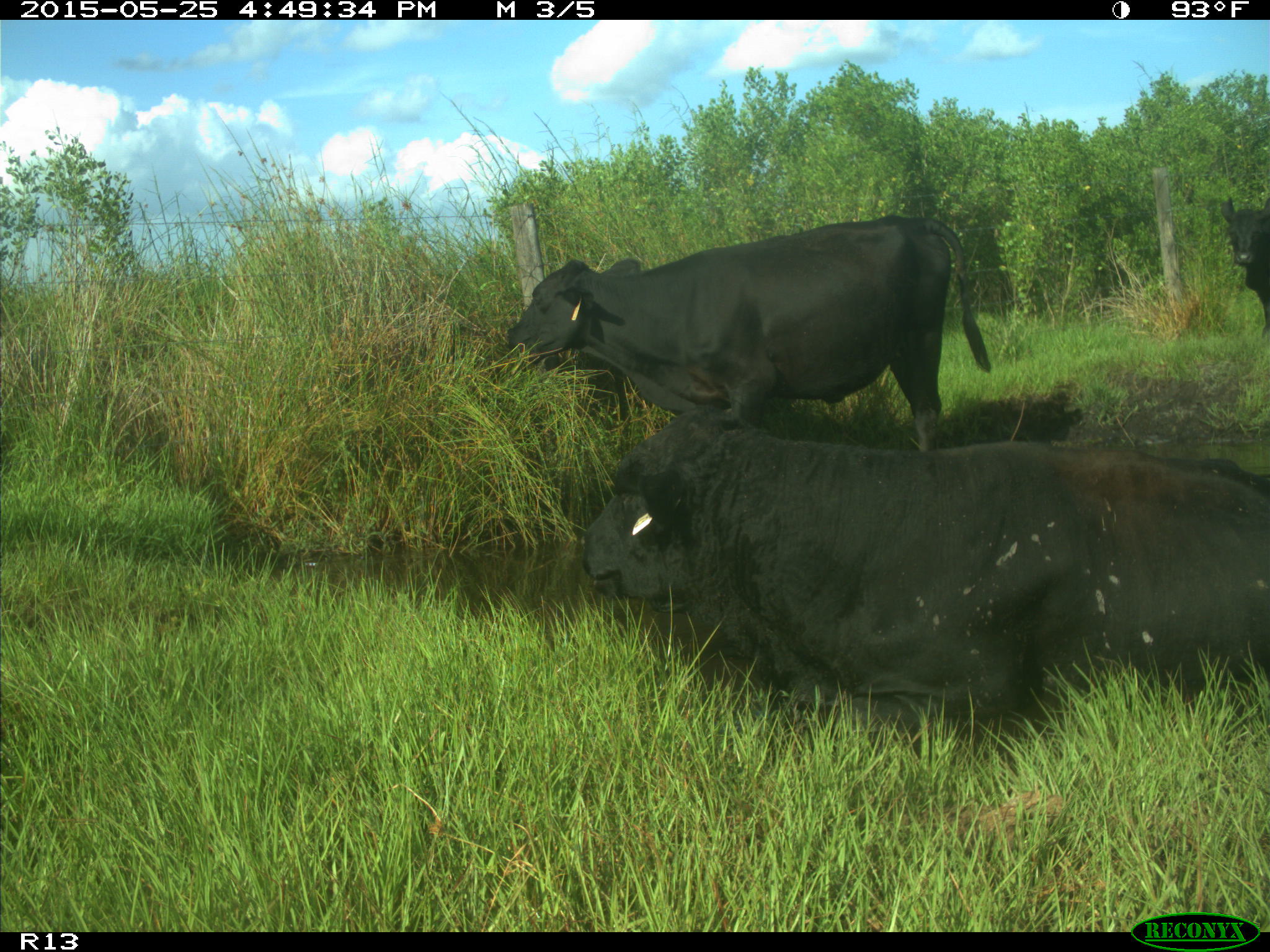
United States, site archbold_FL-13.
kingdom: Animalia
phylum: Chordata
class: Mammalia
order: Artiodactyla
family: Bovidae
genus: Bos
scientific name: Bos taurus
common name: domestic cow